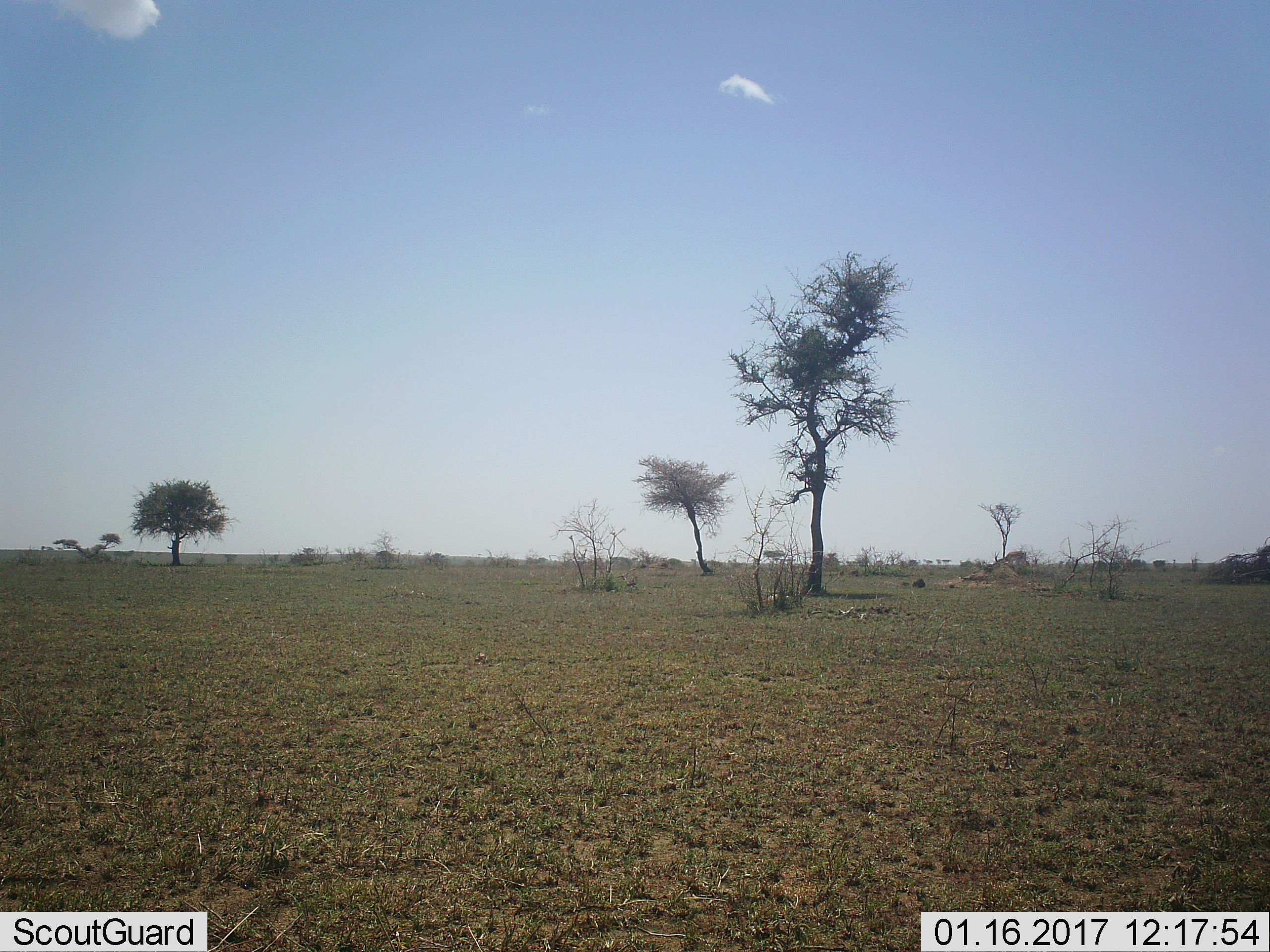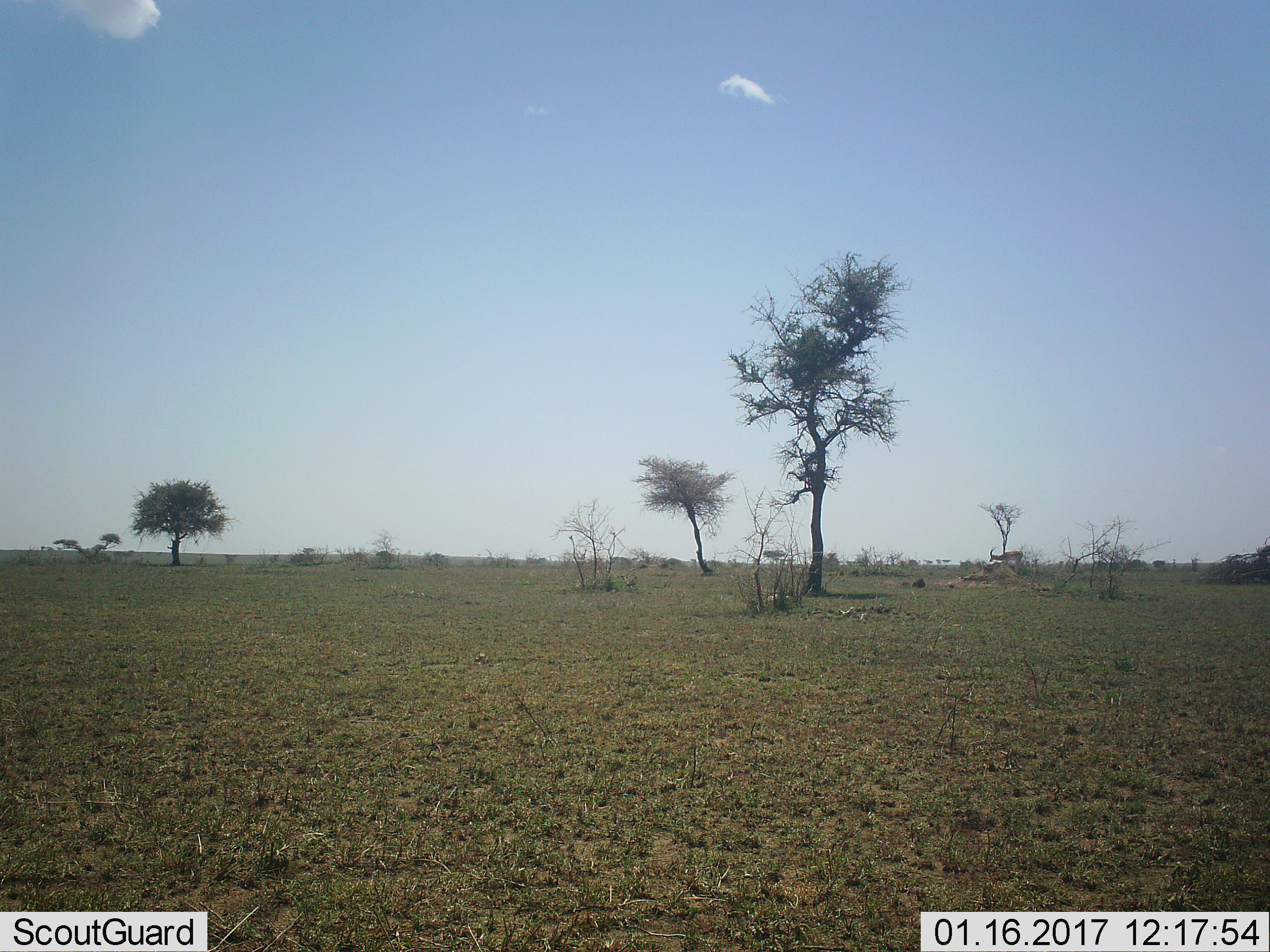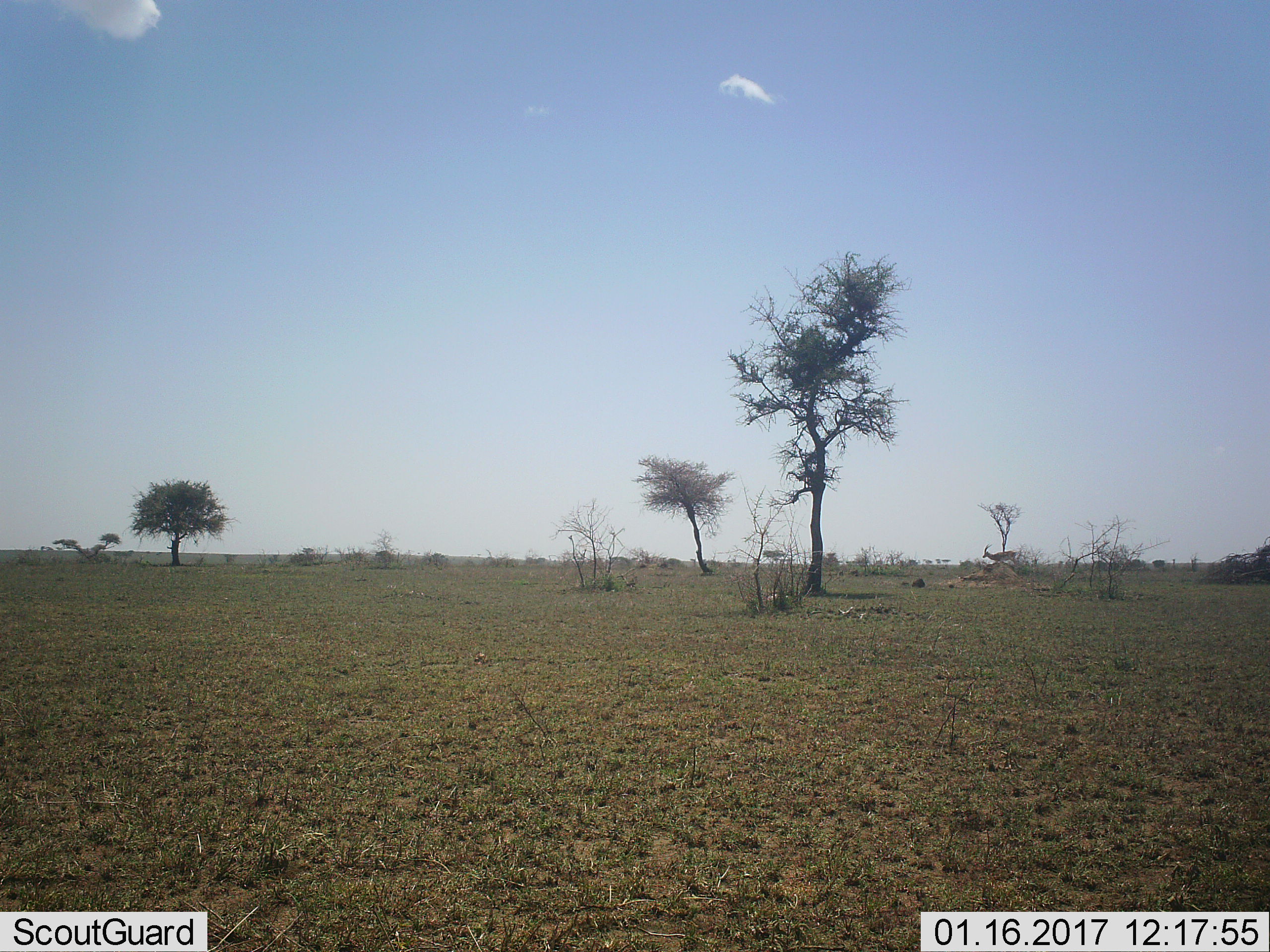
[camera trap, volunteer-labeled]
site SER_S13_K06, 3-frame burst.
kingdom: Animalia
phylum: Chordata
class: Mammalia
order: Artiodactyla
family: Bovidae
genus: Nanger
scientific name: Nanger granti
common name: grant's gazelle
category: gazellegrants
Gazellegrants (grant's gazelle) (Nanger granti), count 1. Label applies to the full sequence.